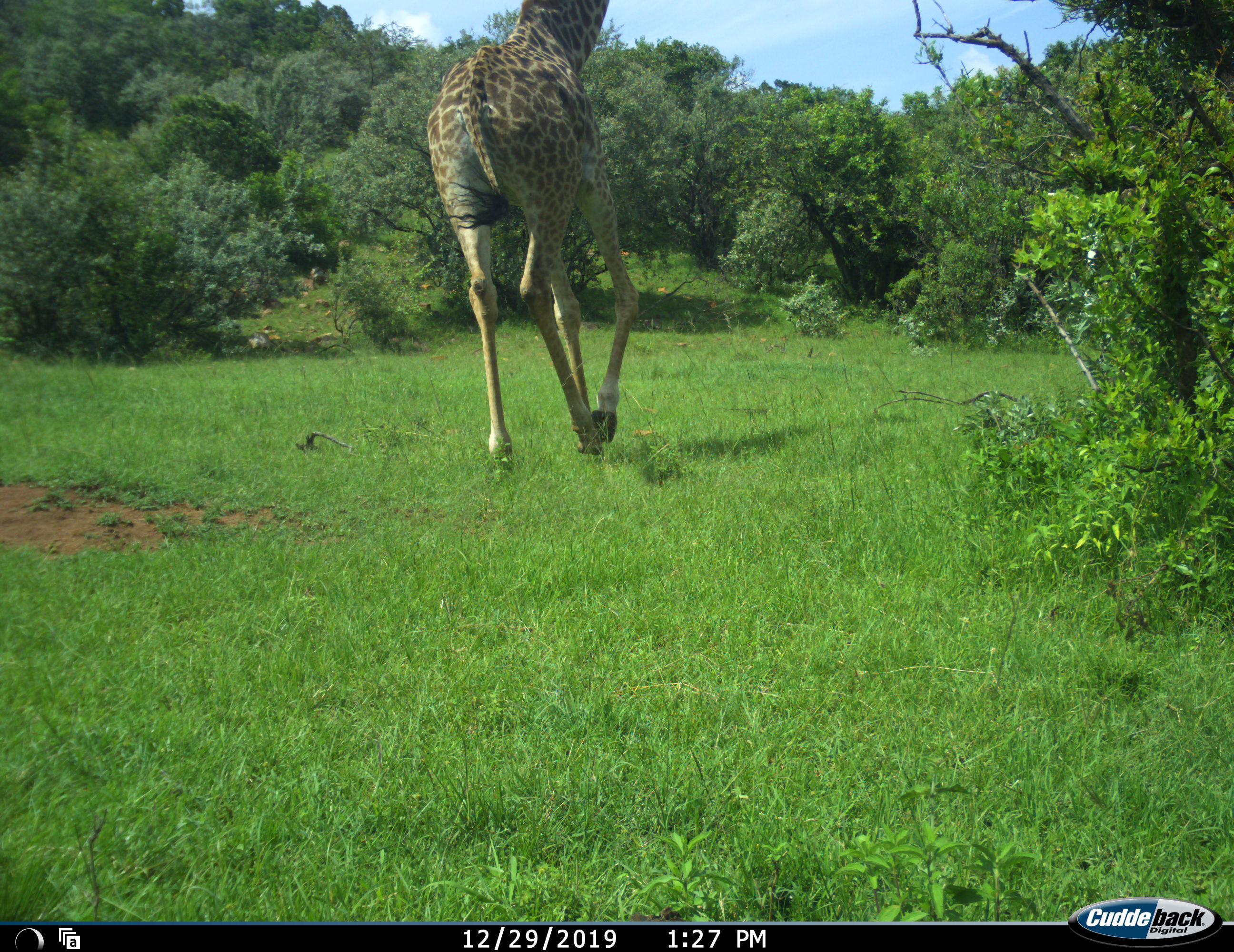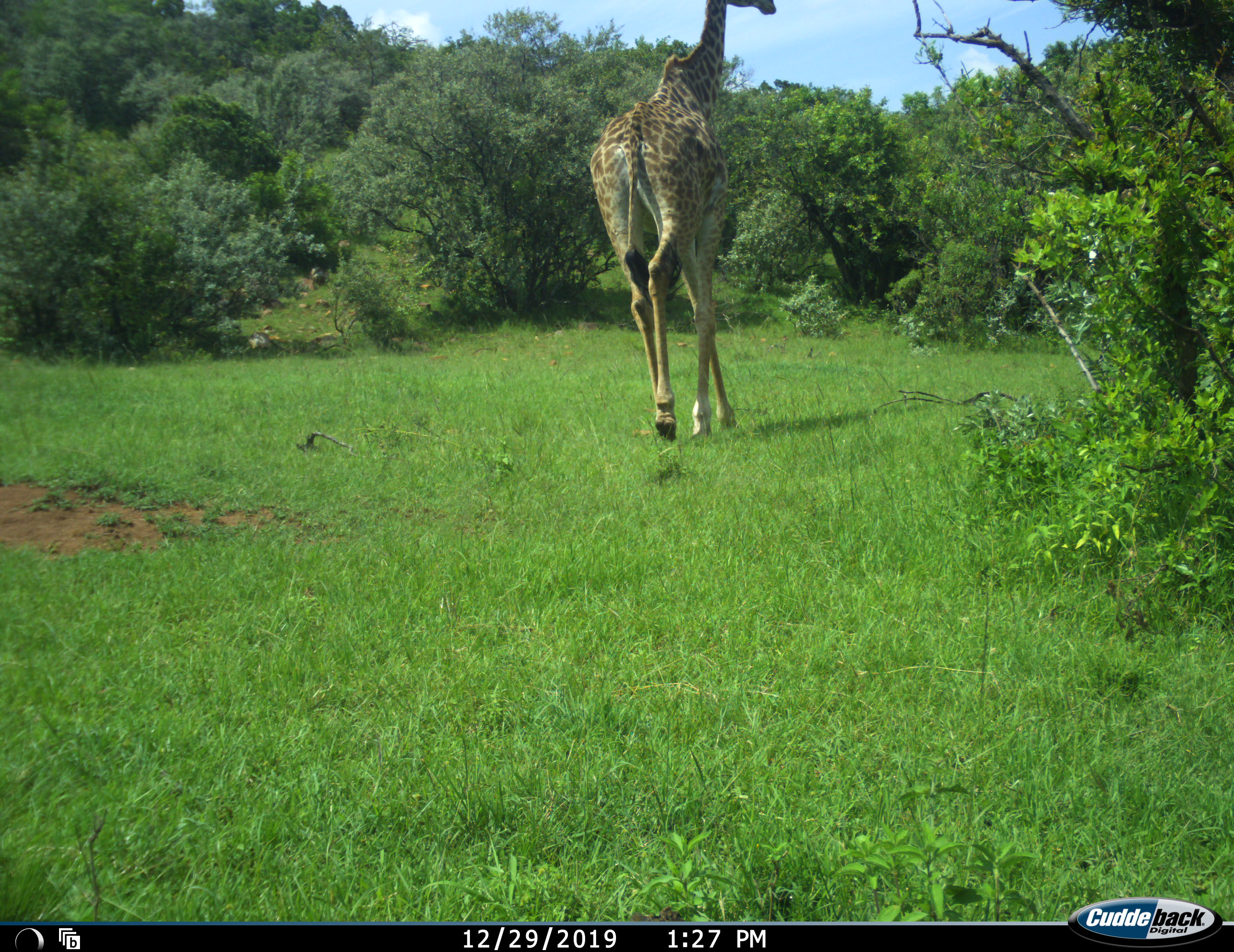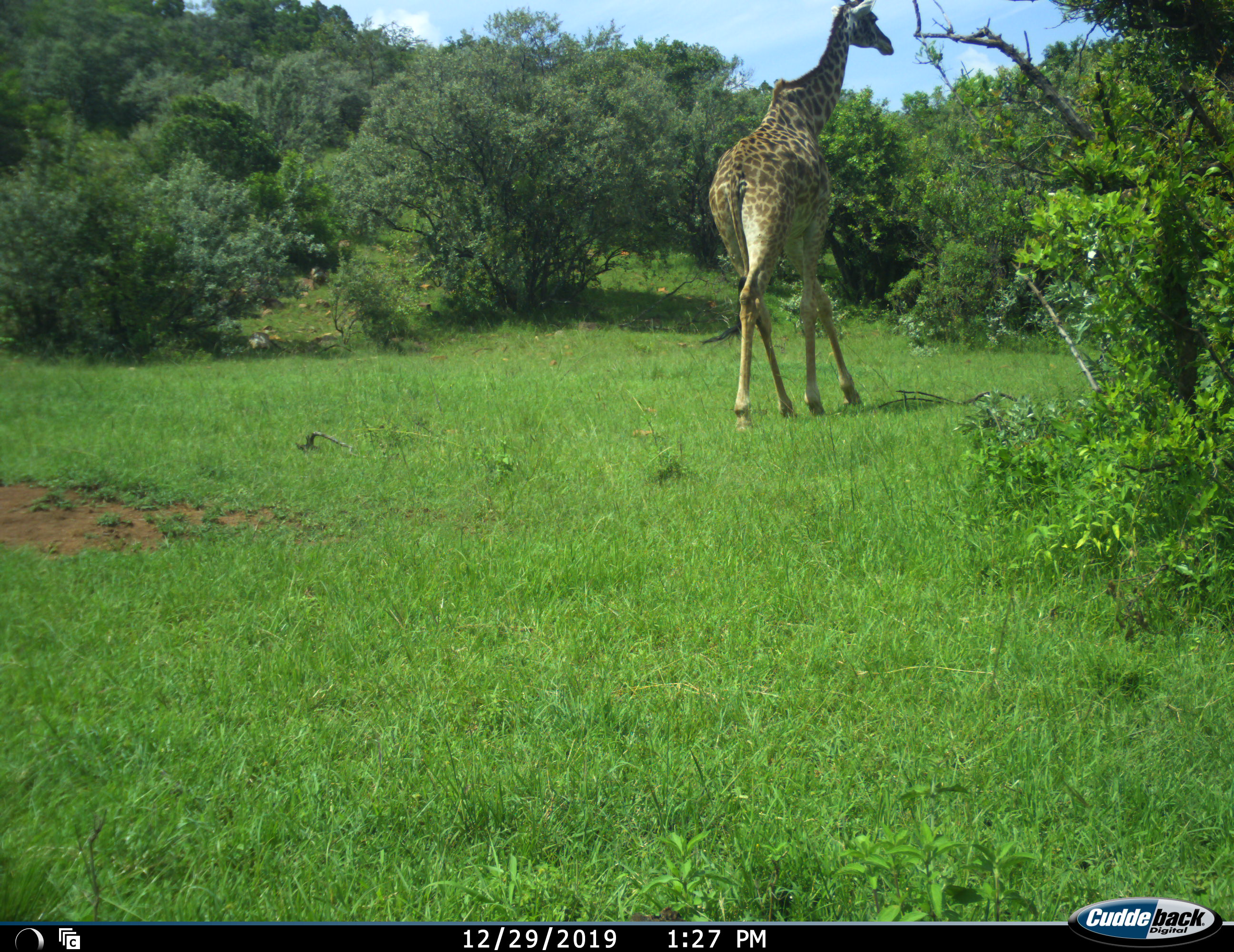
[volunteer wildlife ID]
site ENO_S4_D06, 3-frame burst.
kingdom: Animalia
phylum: Chordata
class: Mammalia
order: Artiodactyla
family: Giraffidae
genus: Giraffa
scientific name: Giraffa camelopardalis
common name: giraffe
Giraffe (Giraffa camelopardalis), count 1. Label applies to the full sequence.